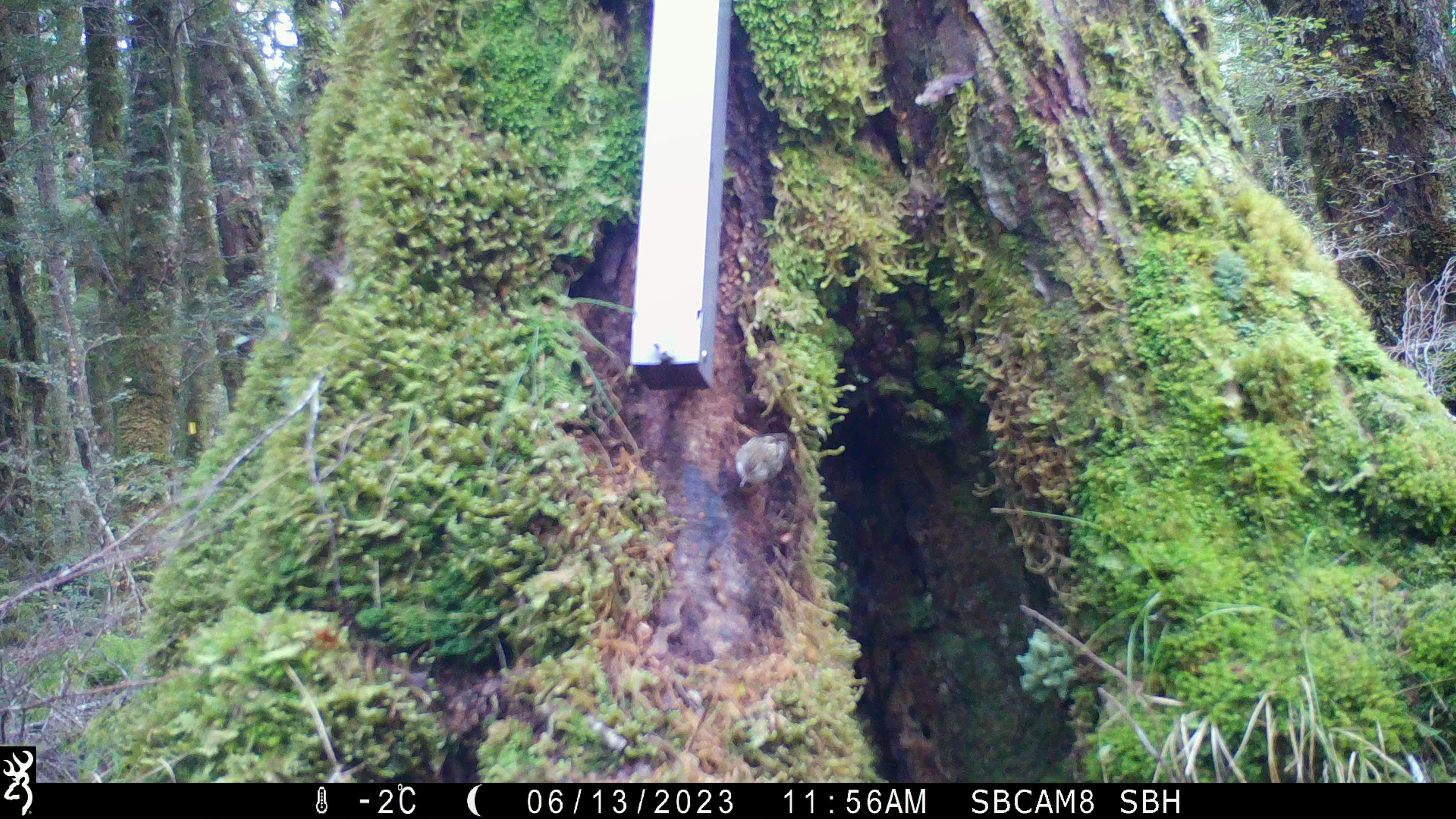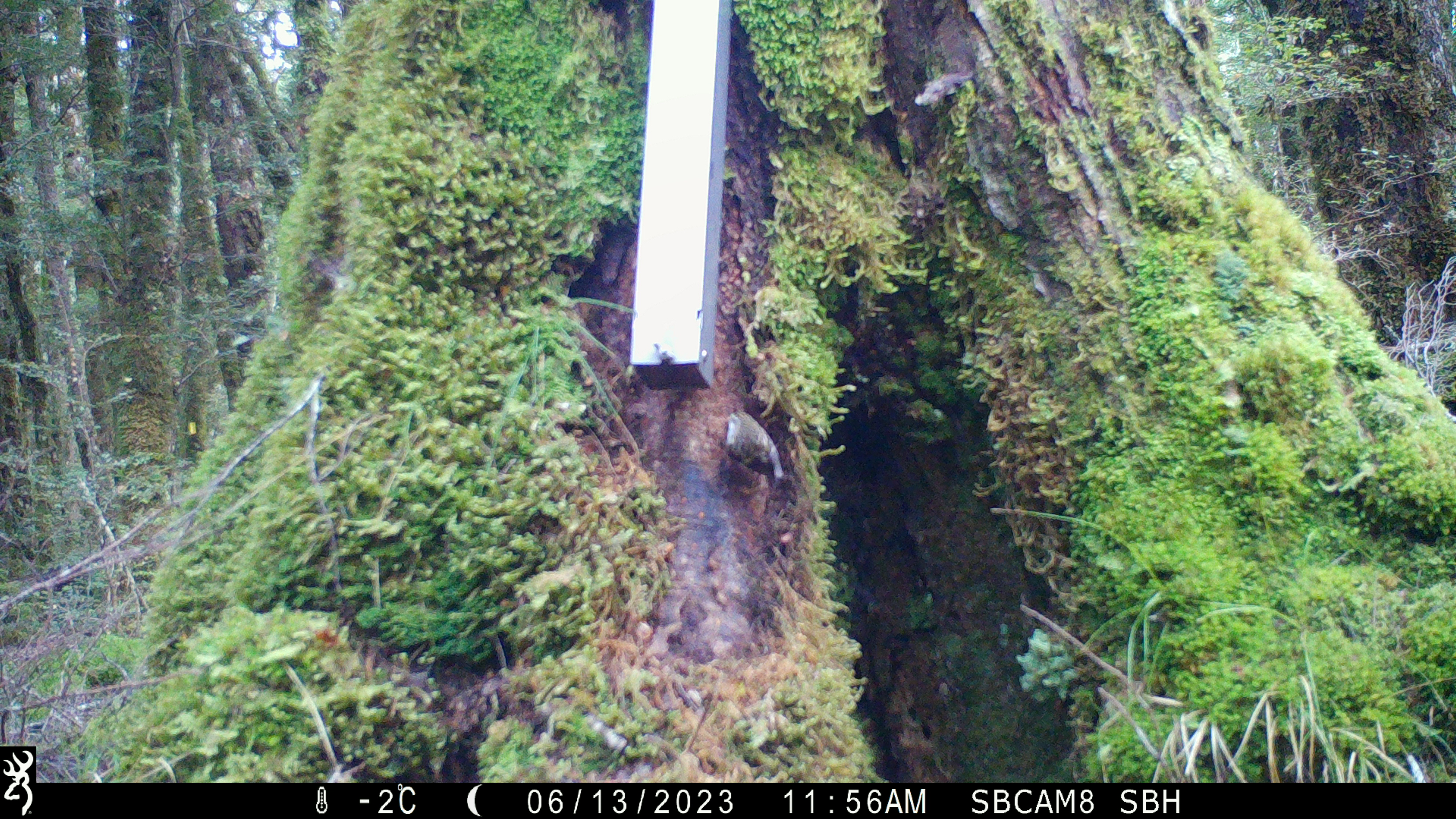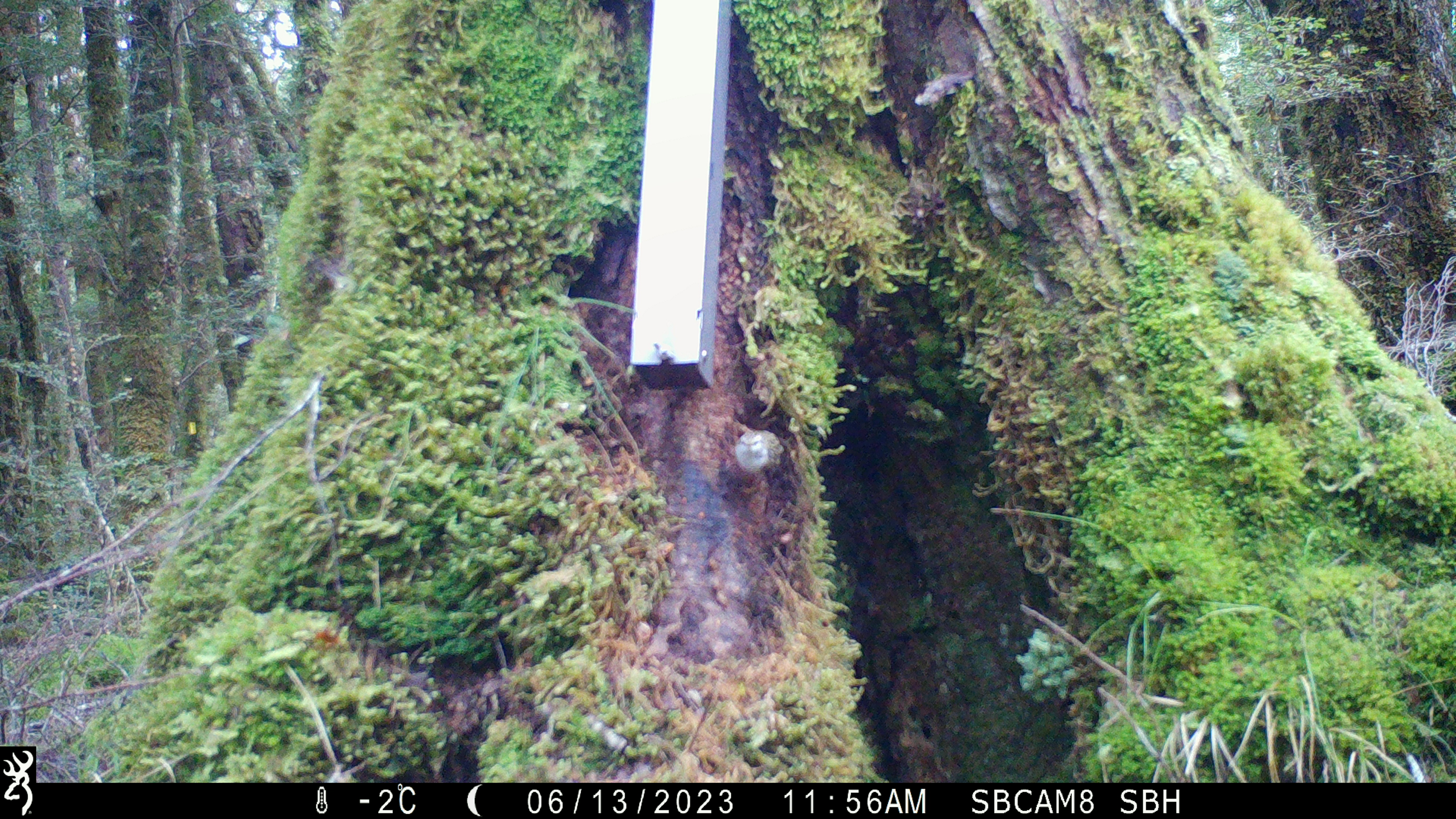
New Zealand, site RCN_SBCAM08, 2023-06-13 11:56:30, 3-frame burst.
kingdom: Animalia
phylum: Chordata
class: Aves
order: Passeriformes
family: Acanthisittidae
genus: Acanthisitta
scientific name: Acanthisitta chloris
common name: rifleman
Rifleman (Acanthisitta chloris).